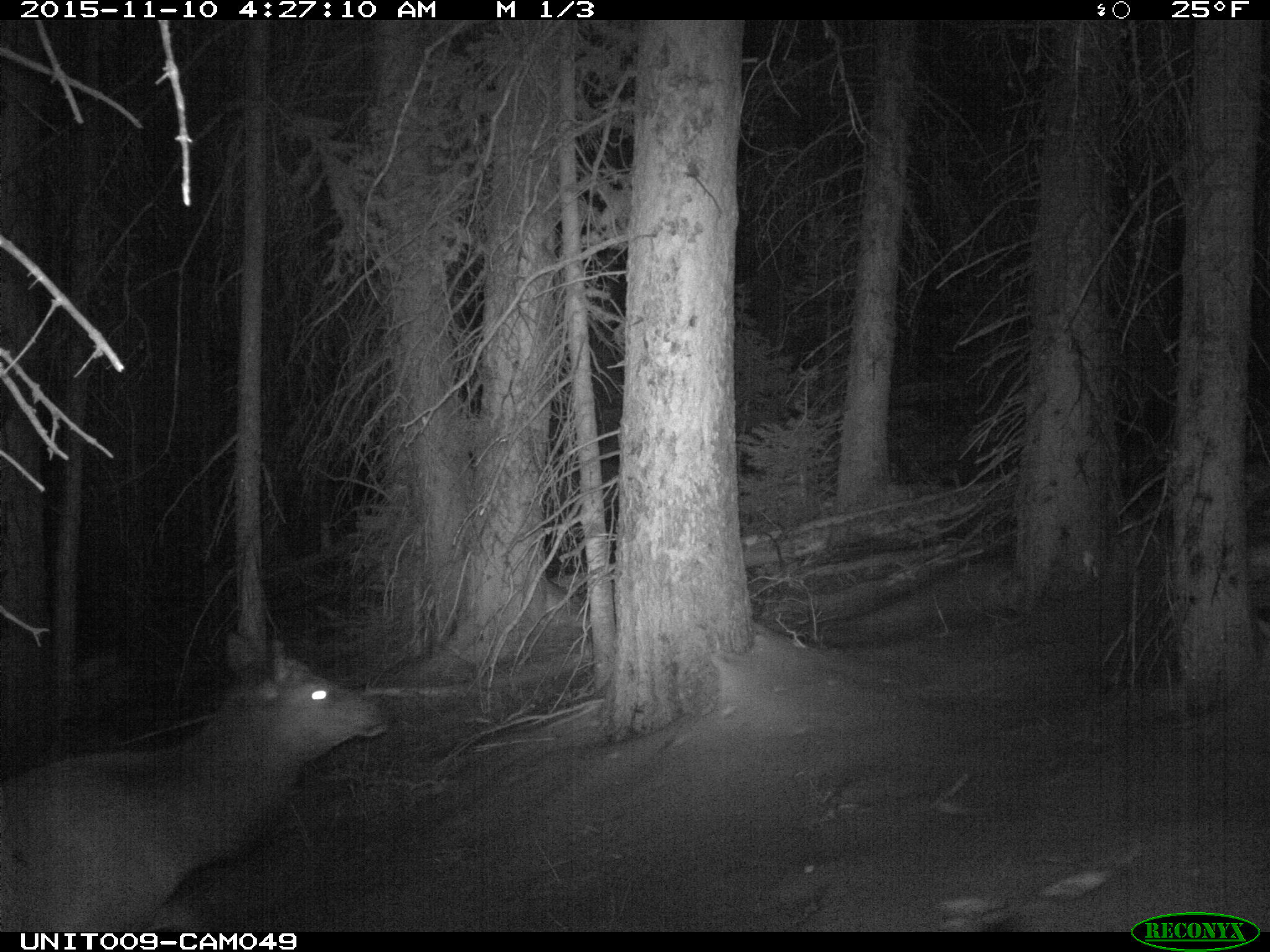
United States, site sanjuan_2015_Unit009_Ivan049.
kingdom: Animalia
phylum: Chordata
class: Mammalia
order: Artiodactyla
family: Cervidae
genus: Cervus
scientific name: Cervus elaphus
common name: red deer